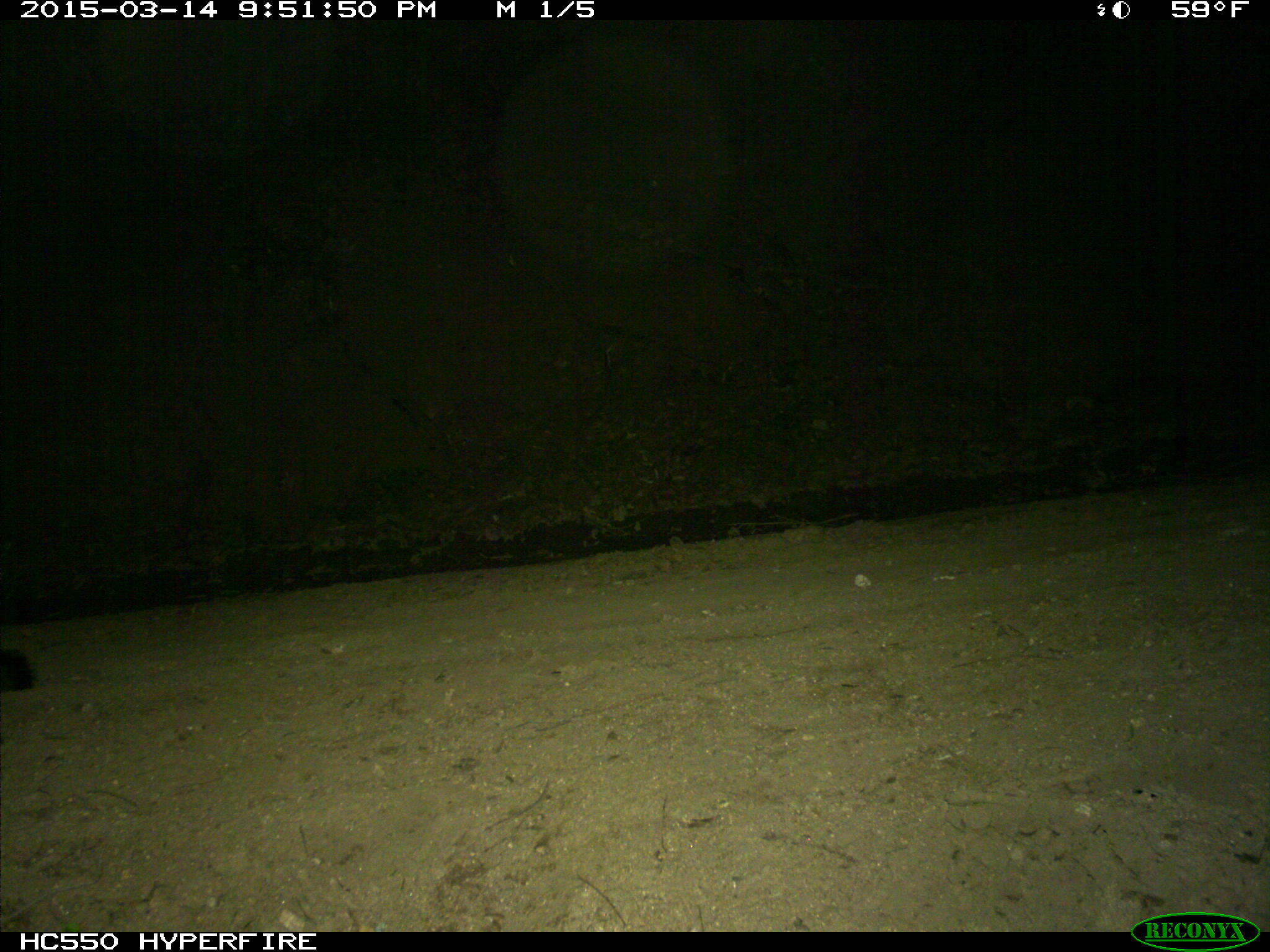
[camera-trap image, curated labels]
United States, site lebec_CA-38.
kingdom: Animalia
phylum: Chordata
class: Mammalia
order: Carnivora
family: Canidae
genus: Urocyon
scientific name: Urocyon cinereoargenteus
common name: gray fox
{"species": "Urocyon cinereoargenteus (gray fox)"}